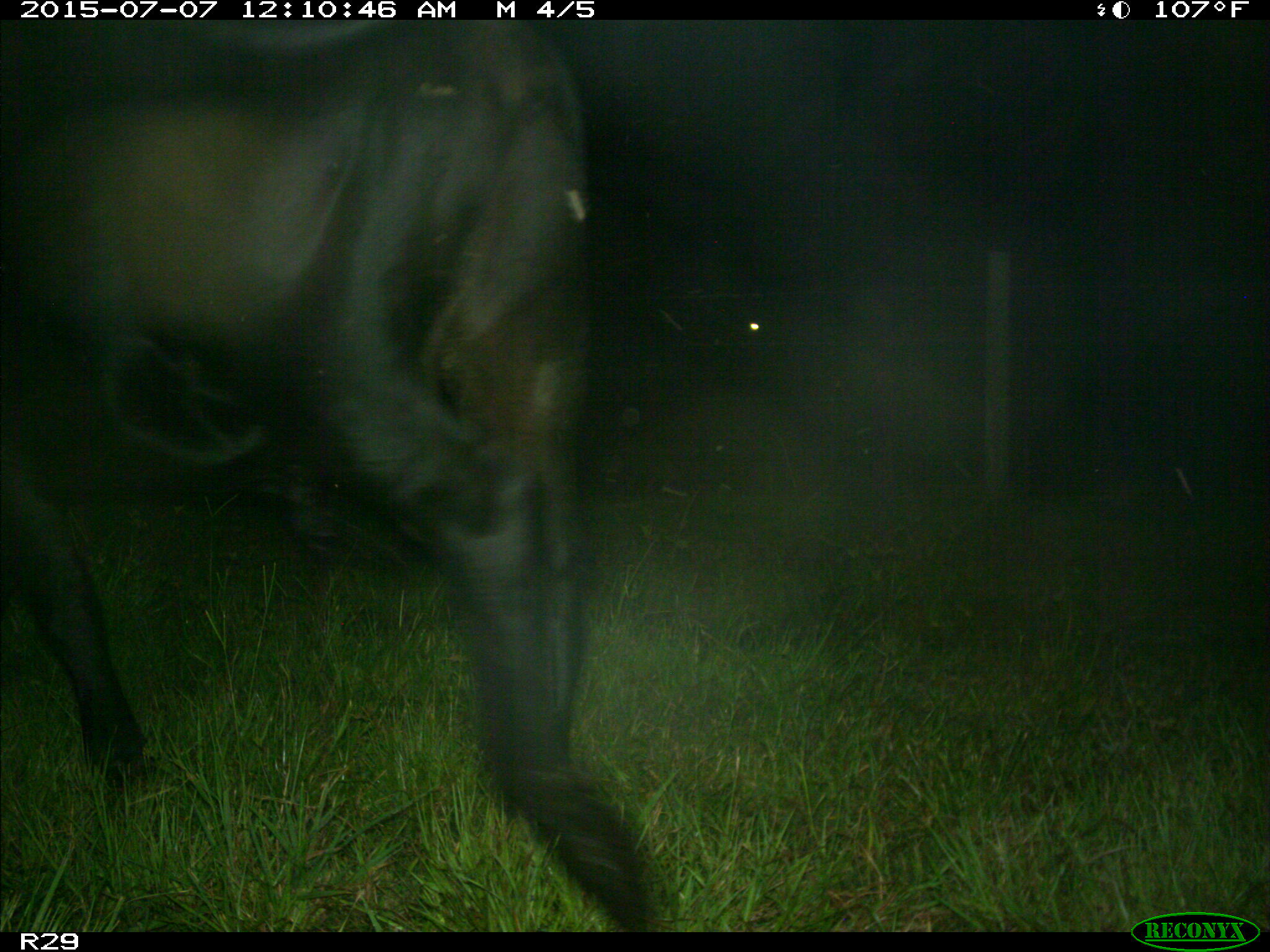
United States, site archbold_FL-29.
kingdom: Animalia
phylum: Chordata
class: Mammalia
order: Artiodactyla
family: Bovidae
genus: Bos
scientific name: Bos taurus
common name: domestic cow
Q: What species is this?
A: Bos taurus (domestic cow).